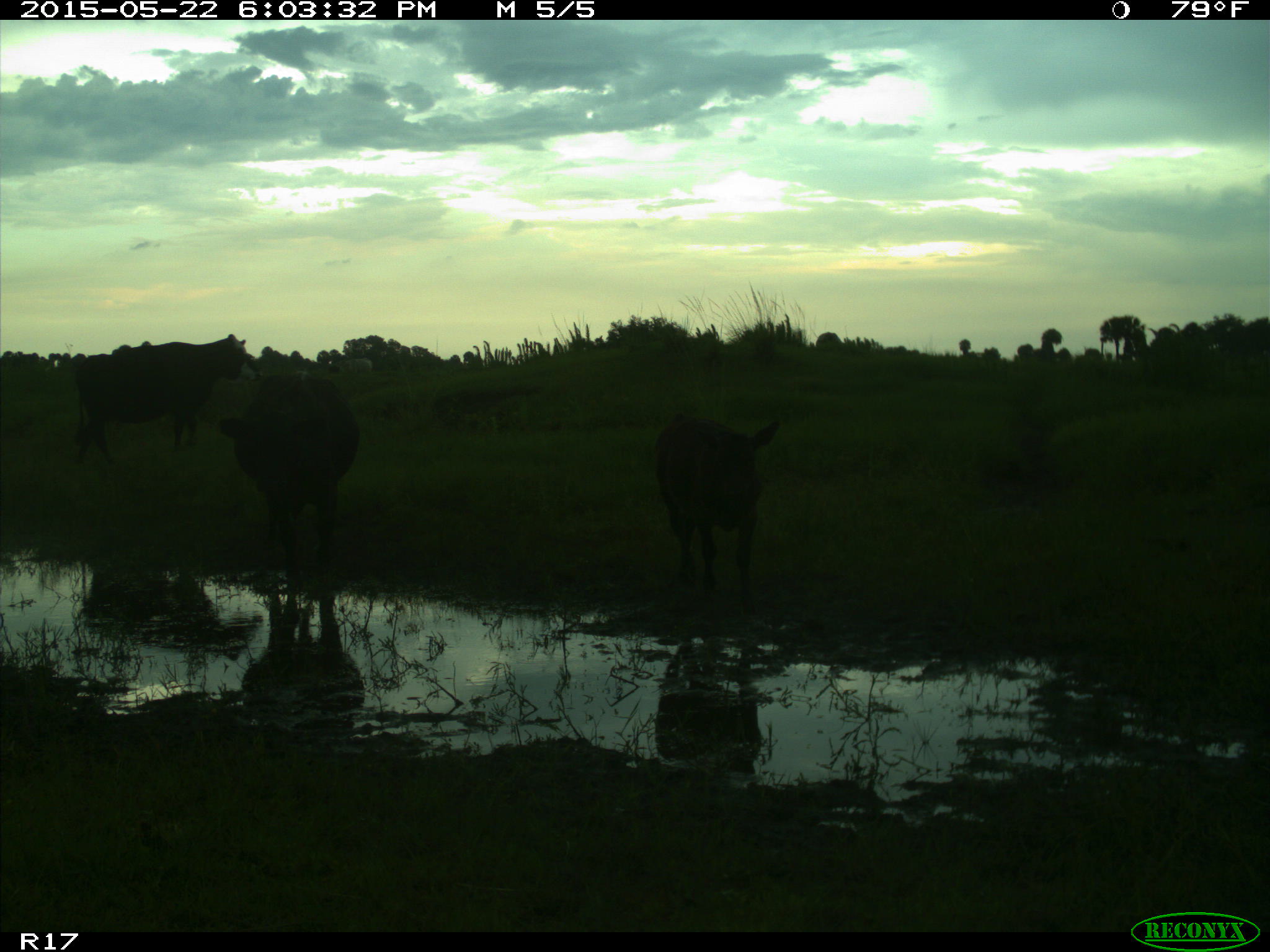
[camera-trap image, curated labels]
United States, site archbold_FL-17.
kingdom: Animalia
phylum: Chordata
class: Mammalia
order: Artiodactyla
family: Bovidae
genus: Bos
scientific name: Bos taurus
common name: domestic cow